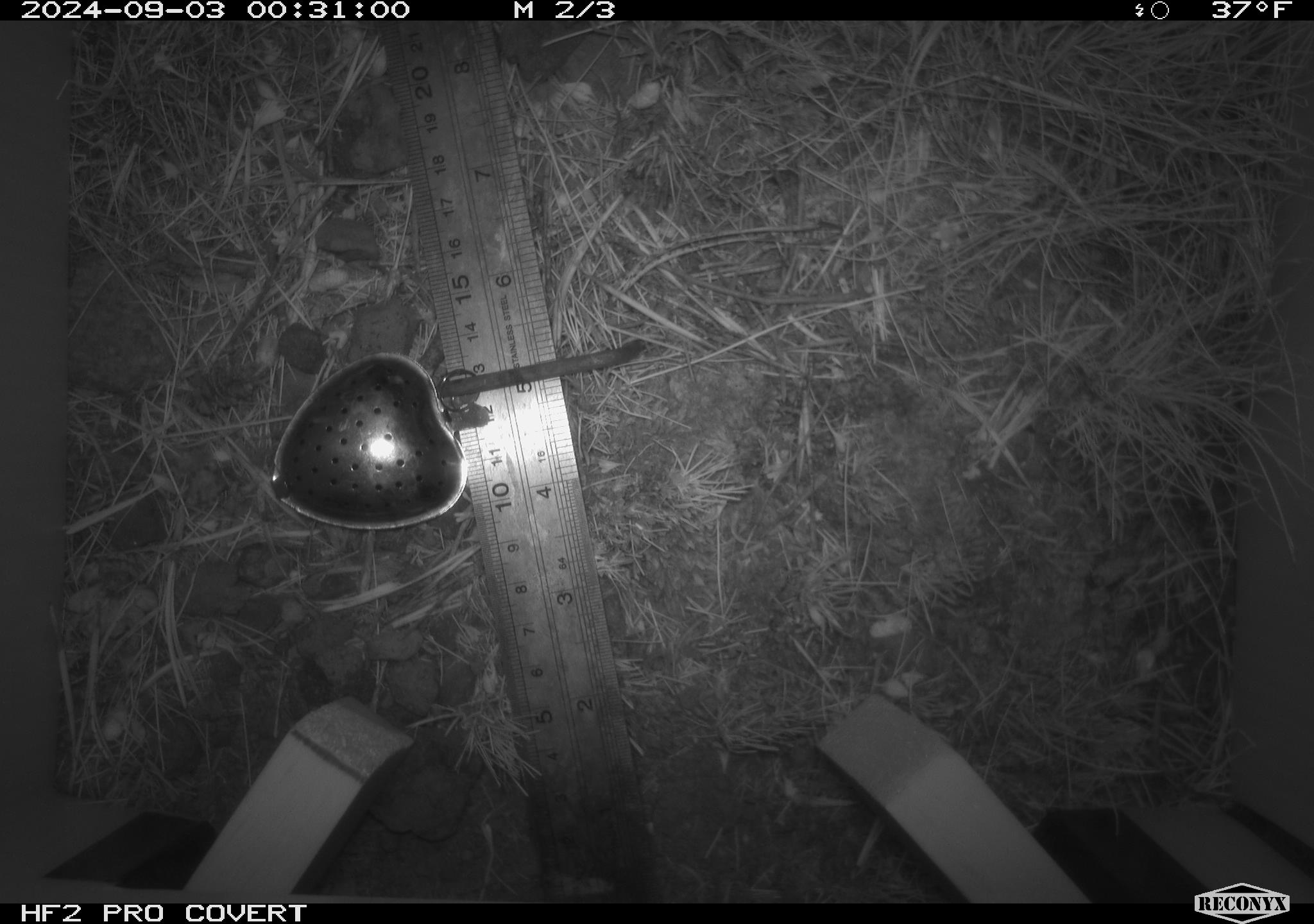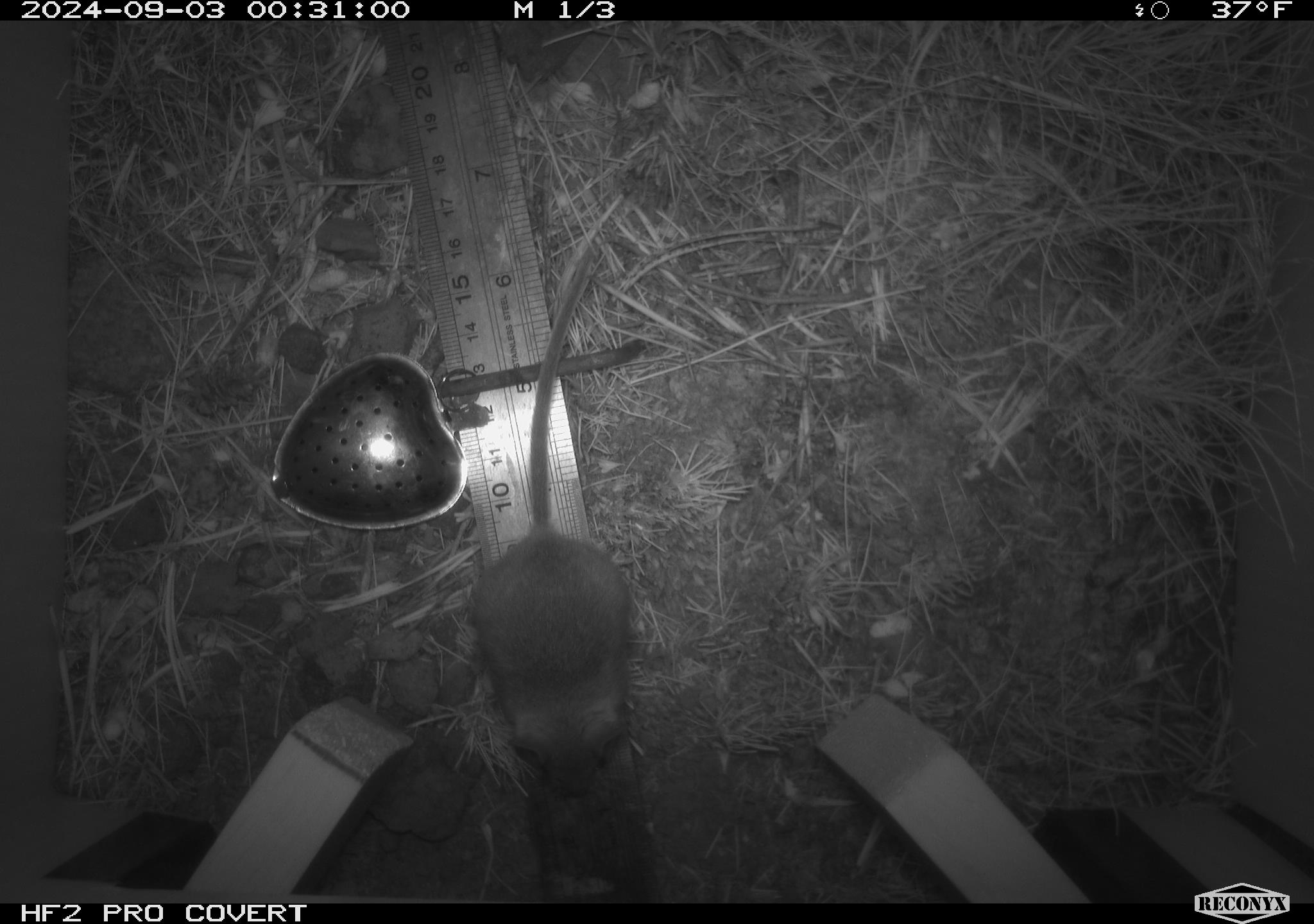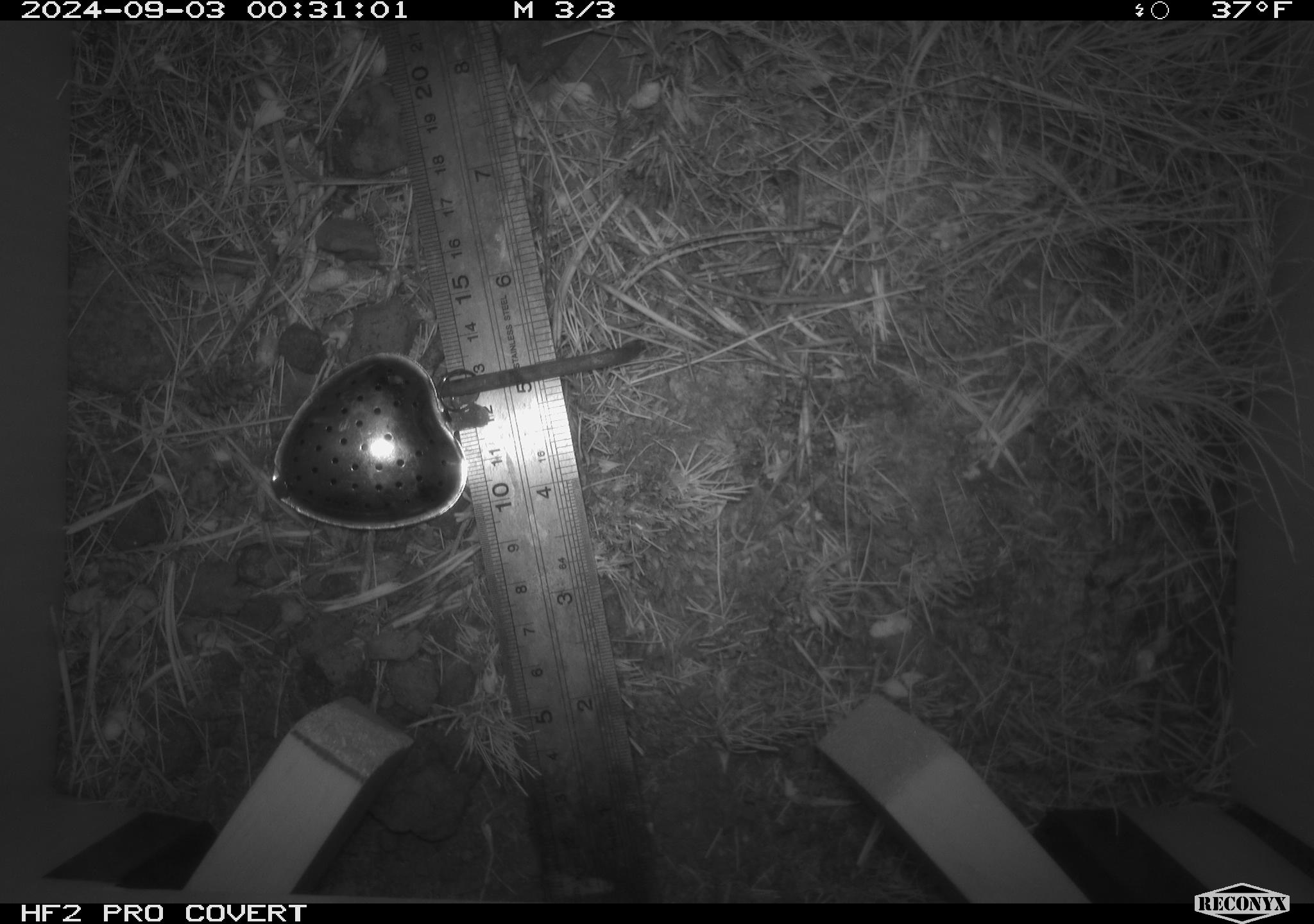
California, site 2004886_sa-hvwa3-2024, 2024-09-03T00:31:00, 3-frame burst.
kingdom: Animalia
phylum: Chordata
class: Mammalia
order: Rodentia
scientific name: Rodentia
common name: mouse species